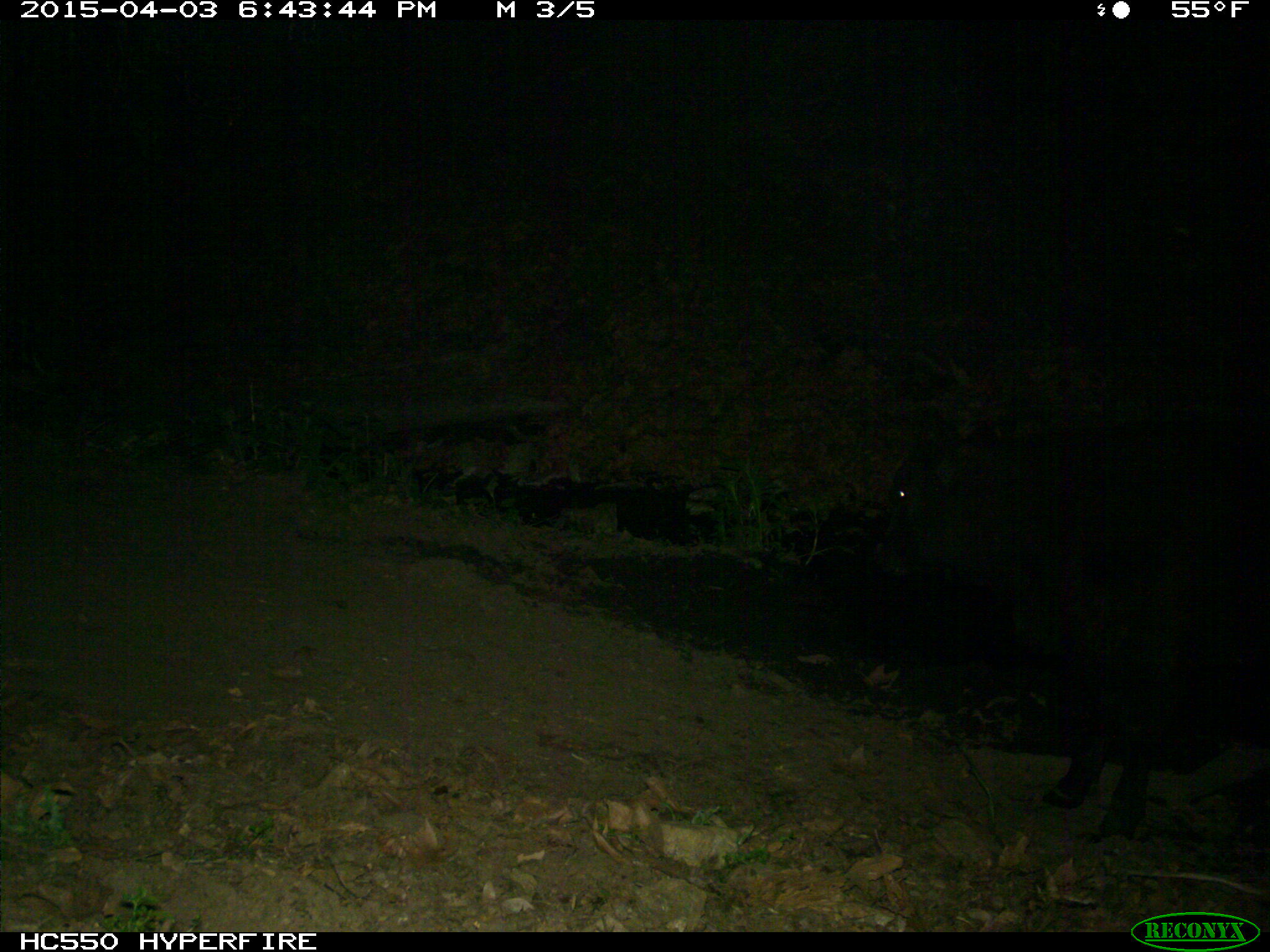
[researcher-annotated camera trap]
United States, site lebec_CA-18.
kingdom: Animalia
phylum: Chordata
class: Mammalia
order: Artiodactyla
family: Bovidae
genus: Bos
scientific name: Bos taurus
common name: domestic cow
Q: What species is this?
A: Bos taurus (domestic cow).